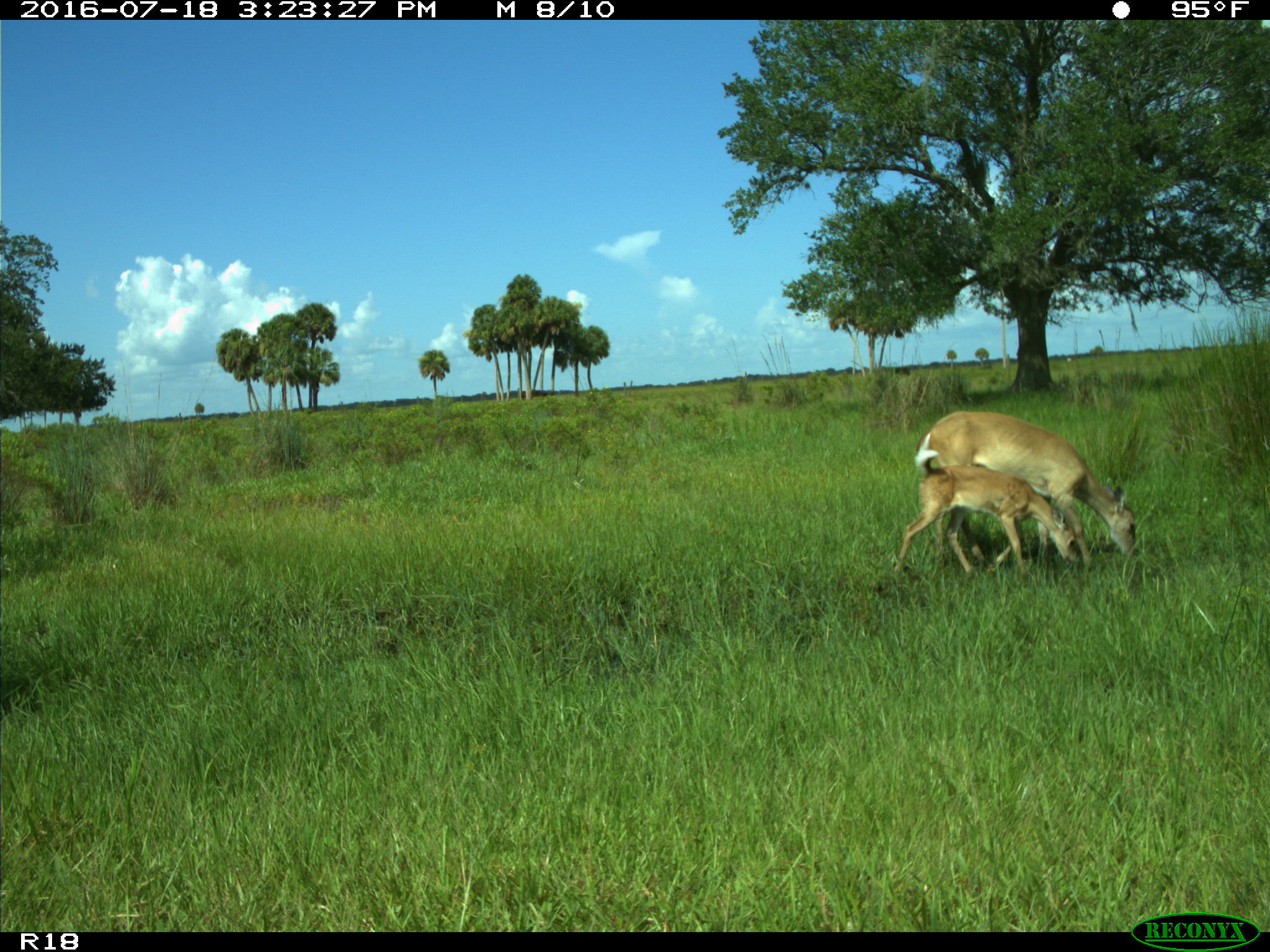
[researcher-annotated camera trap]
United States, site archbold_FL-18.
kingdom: Animalia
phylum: Chordata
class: Mammalia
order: Artiodactyla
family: Cervidae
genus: Odocoileus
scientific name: Odocoileus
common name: deer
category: unidentified deer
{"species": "unidentified deer (deer) (Odocoileus)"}